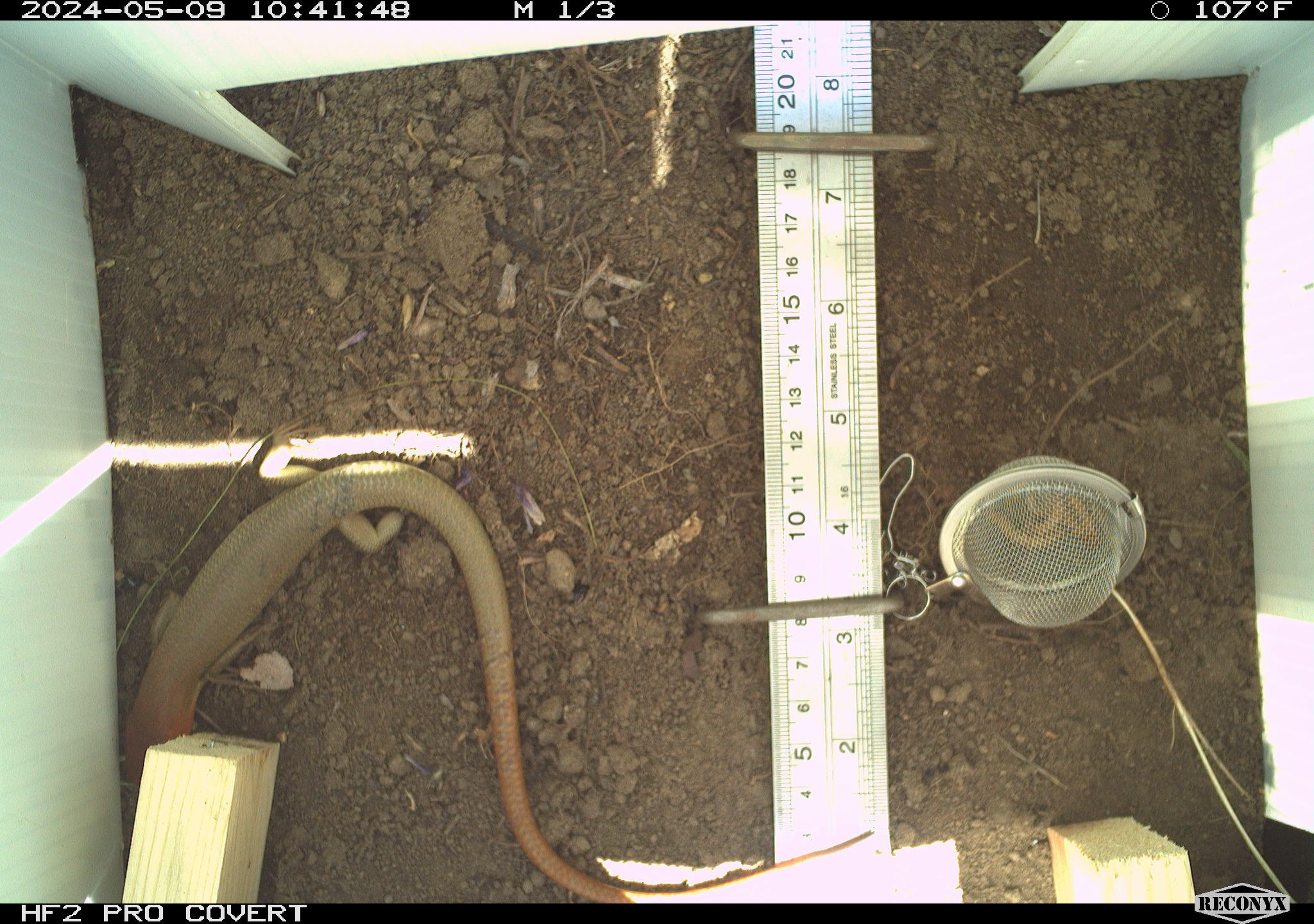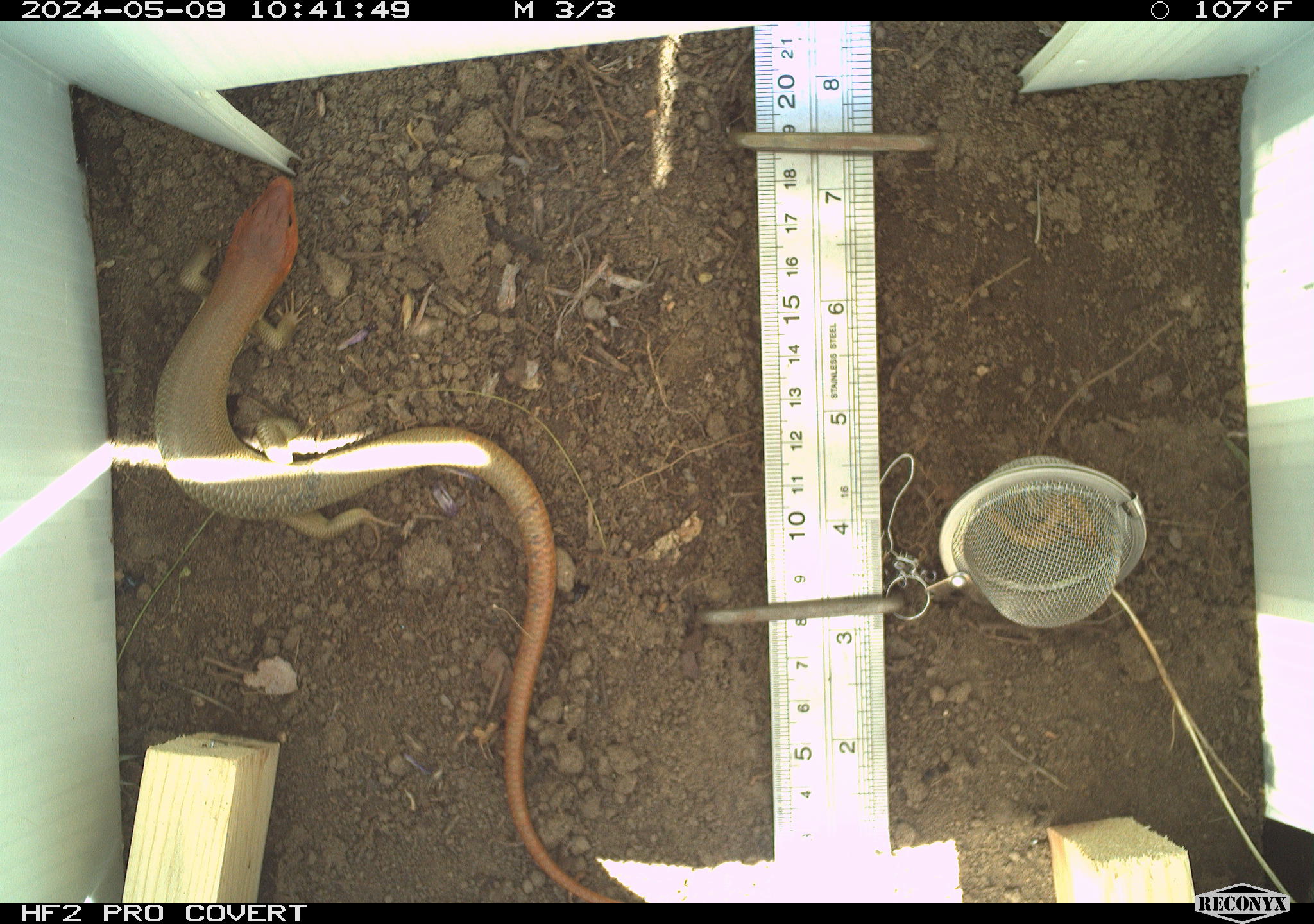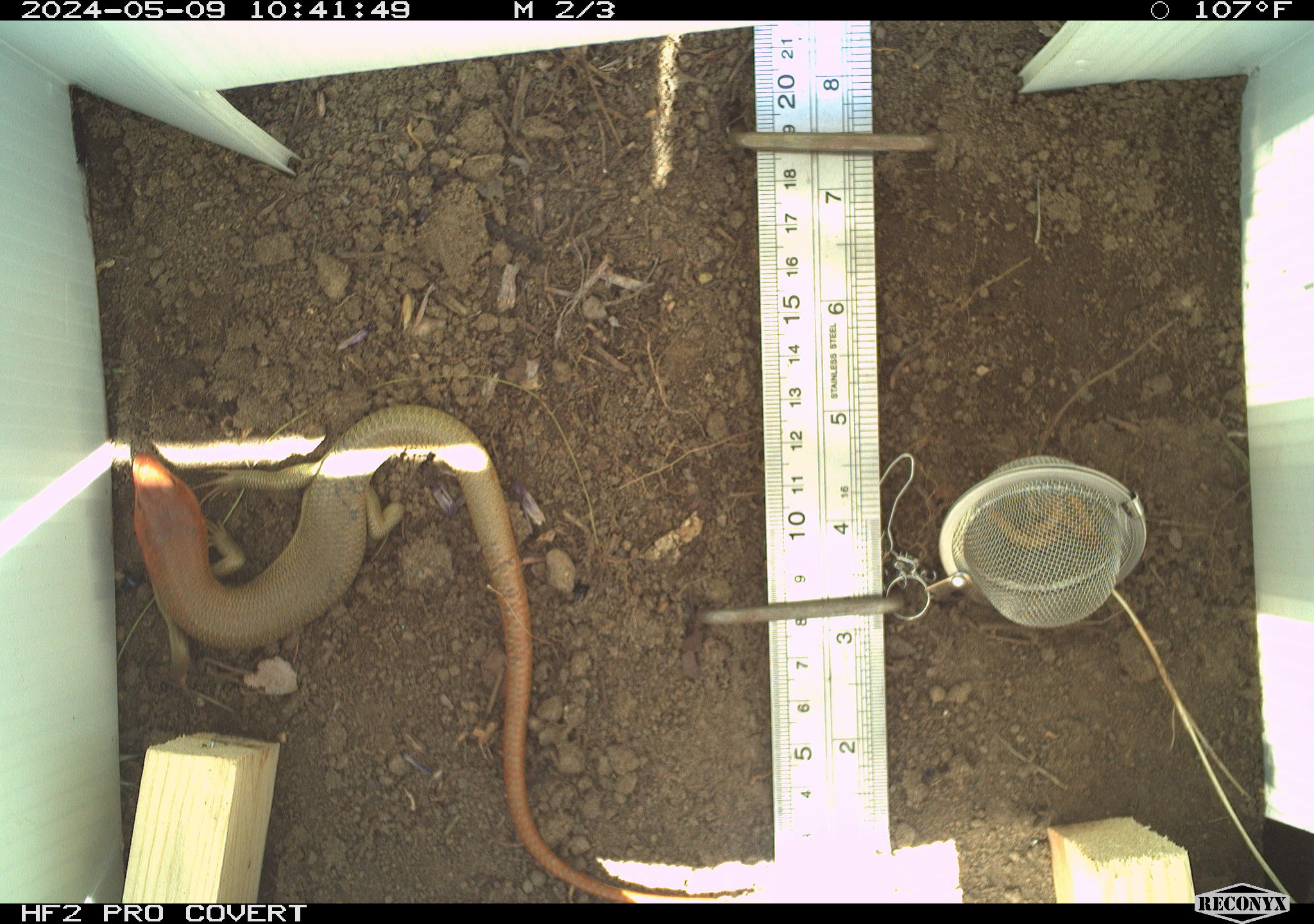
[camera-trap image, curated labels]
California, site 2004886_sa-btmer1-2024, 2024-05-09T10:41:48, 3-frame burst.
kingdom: Animalia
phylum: Chordata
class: Reptilia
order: Squamata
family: Scincidae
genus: Plestiodon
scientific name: Plestiodon gilberti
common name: gilbert's skink